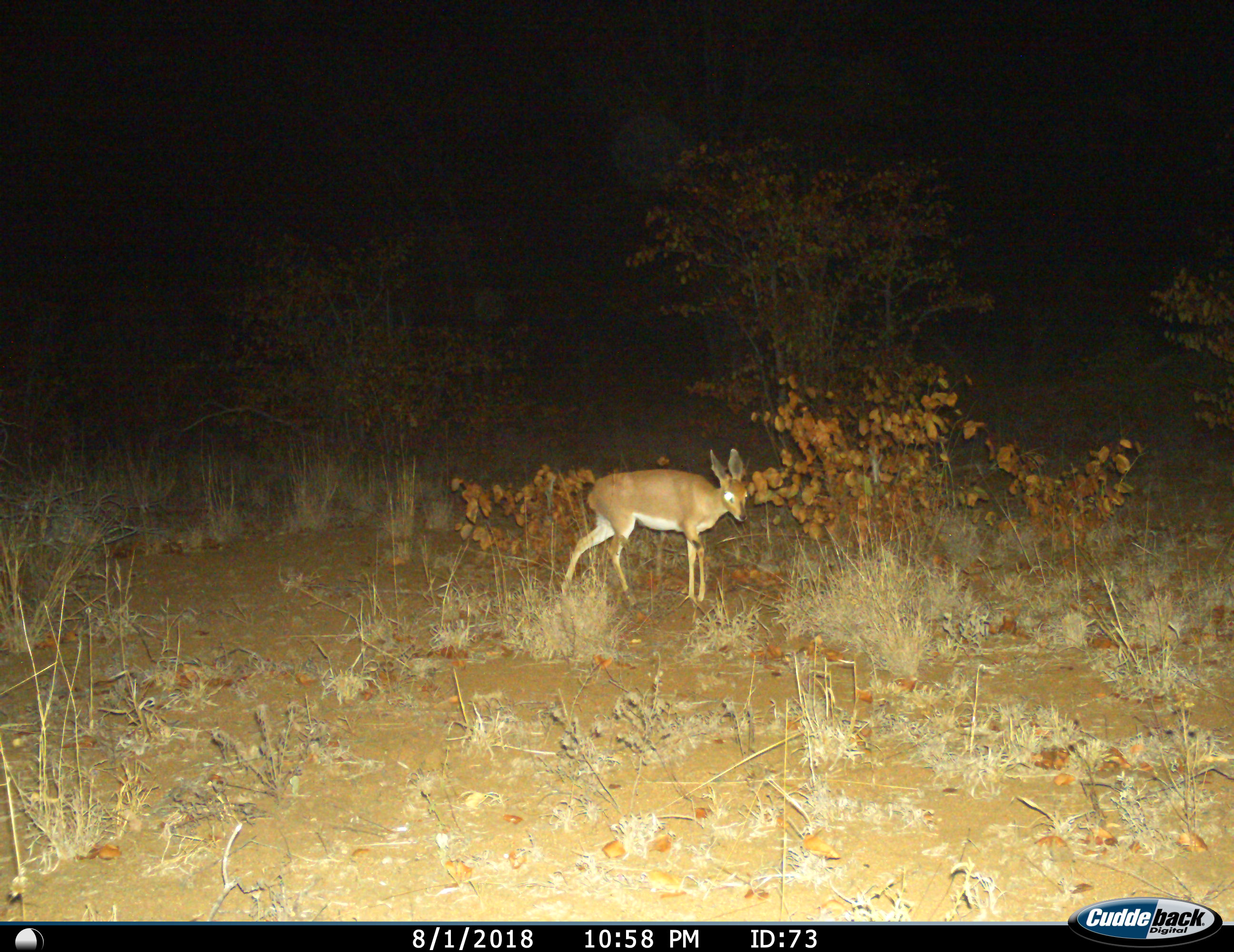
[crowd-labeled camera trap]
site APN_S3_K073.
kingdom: Animalia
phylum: Chordata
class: Mammalia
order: Artiodactyla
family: Bovidae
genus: Raphicerus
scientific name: Raphicerus campestris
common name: steenbok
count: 1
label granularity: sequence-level